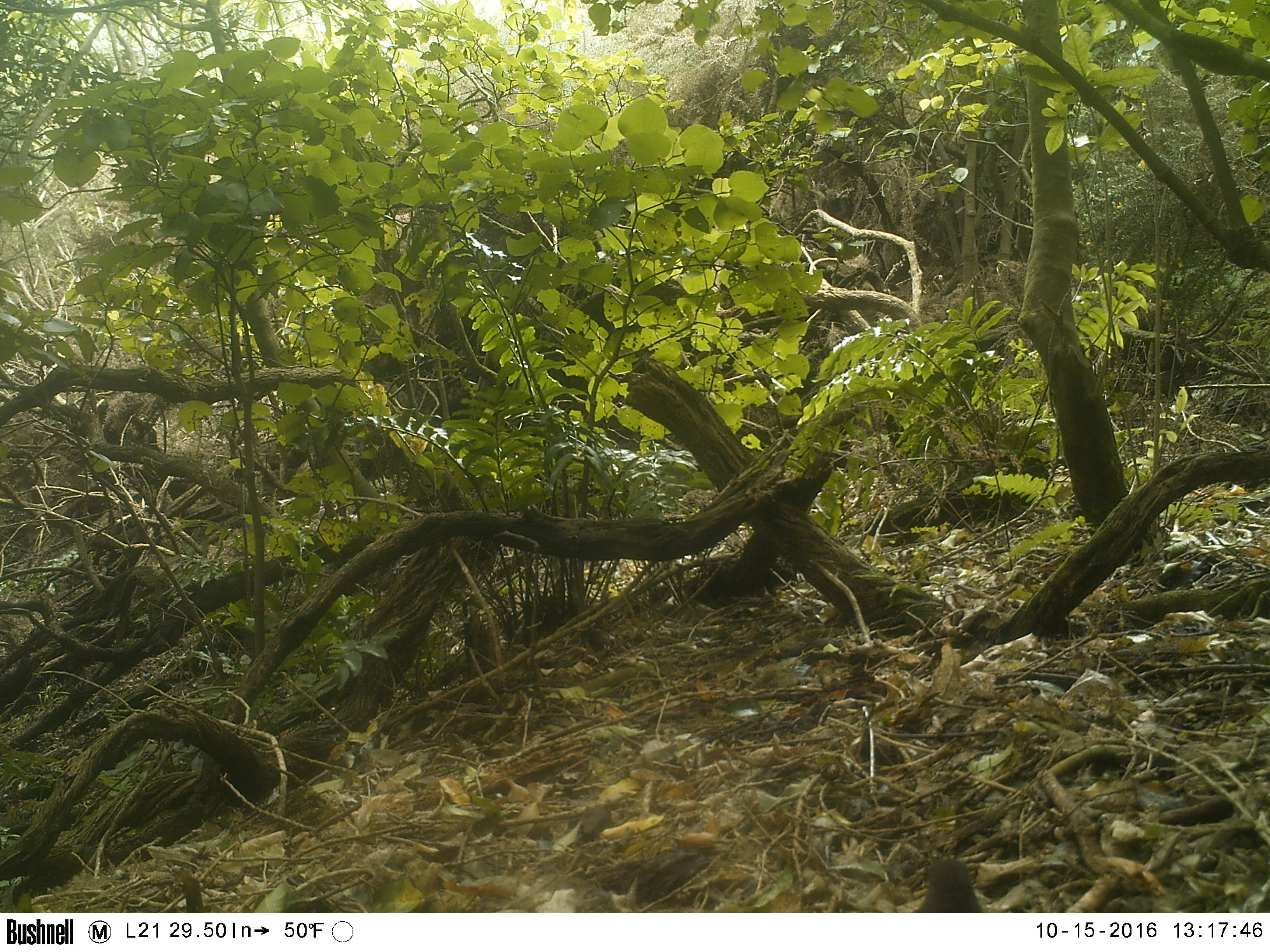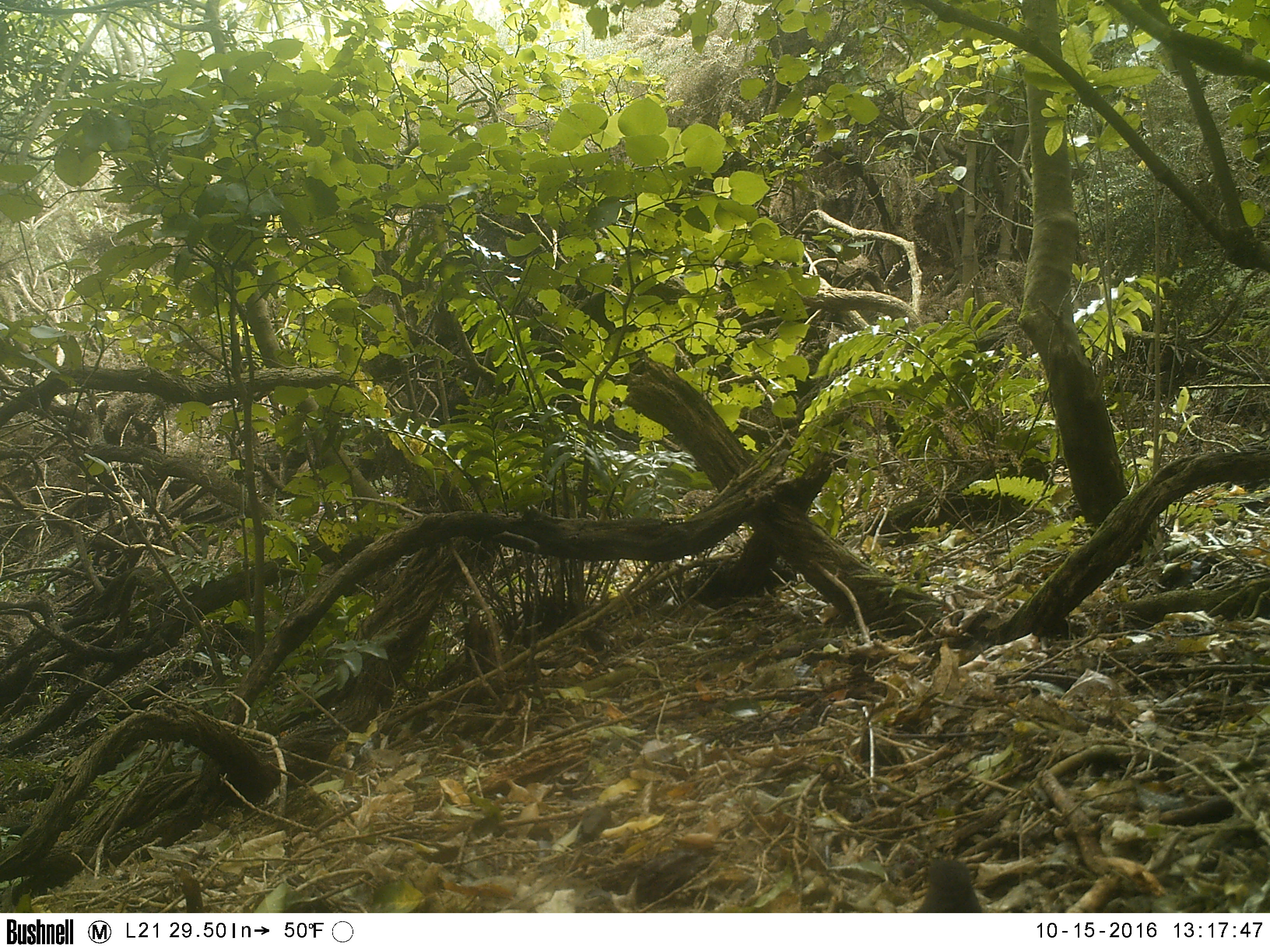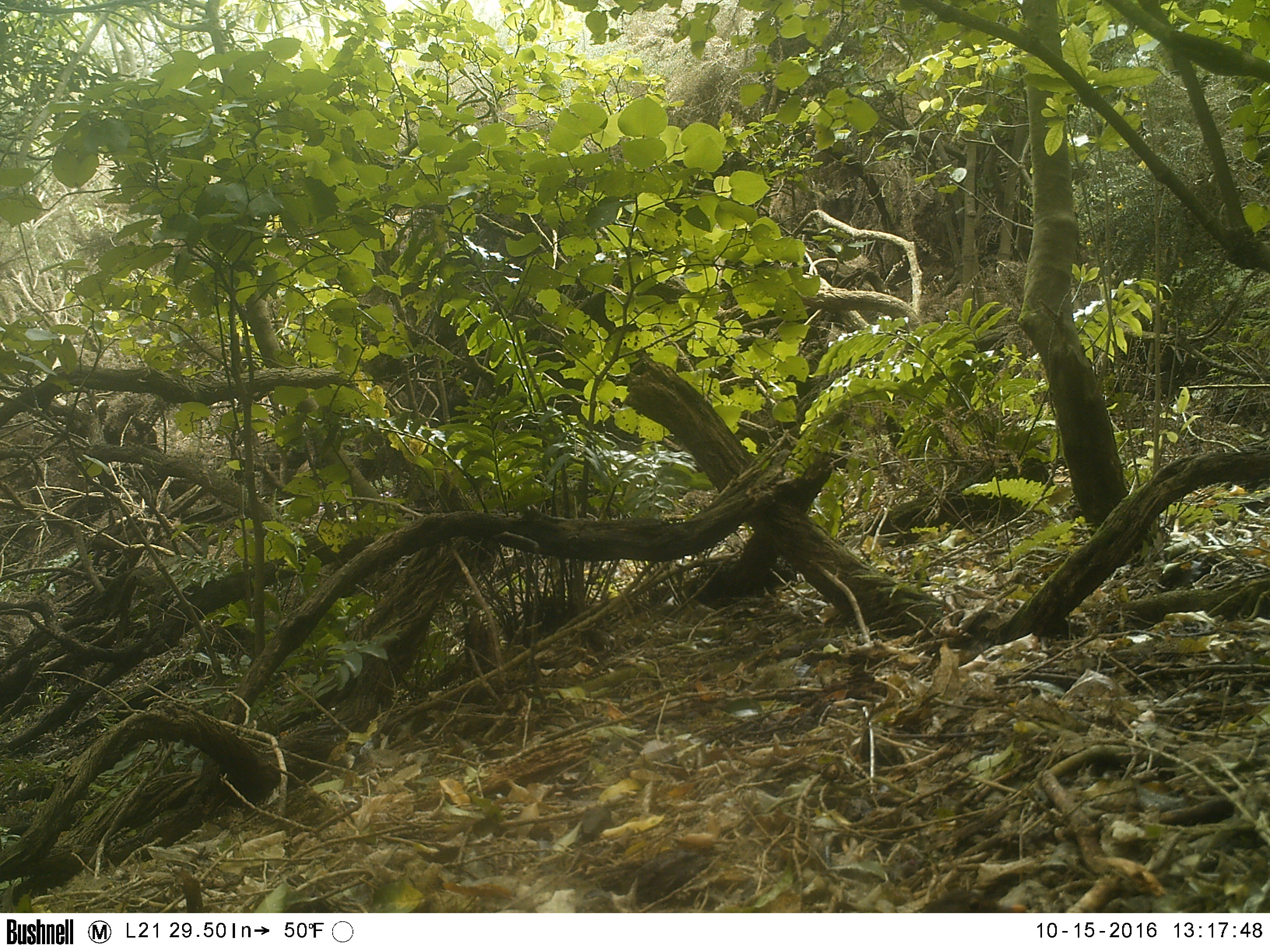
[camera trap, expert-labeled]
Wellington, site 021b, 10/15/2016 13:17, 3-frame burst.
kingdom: Animalia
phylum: Chordata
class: Aves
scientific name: Aves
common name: bird